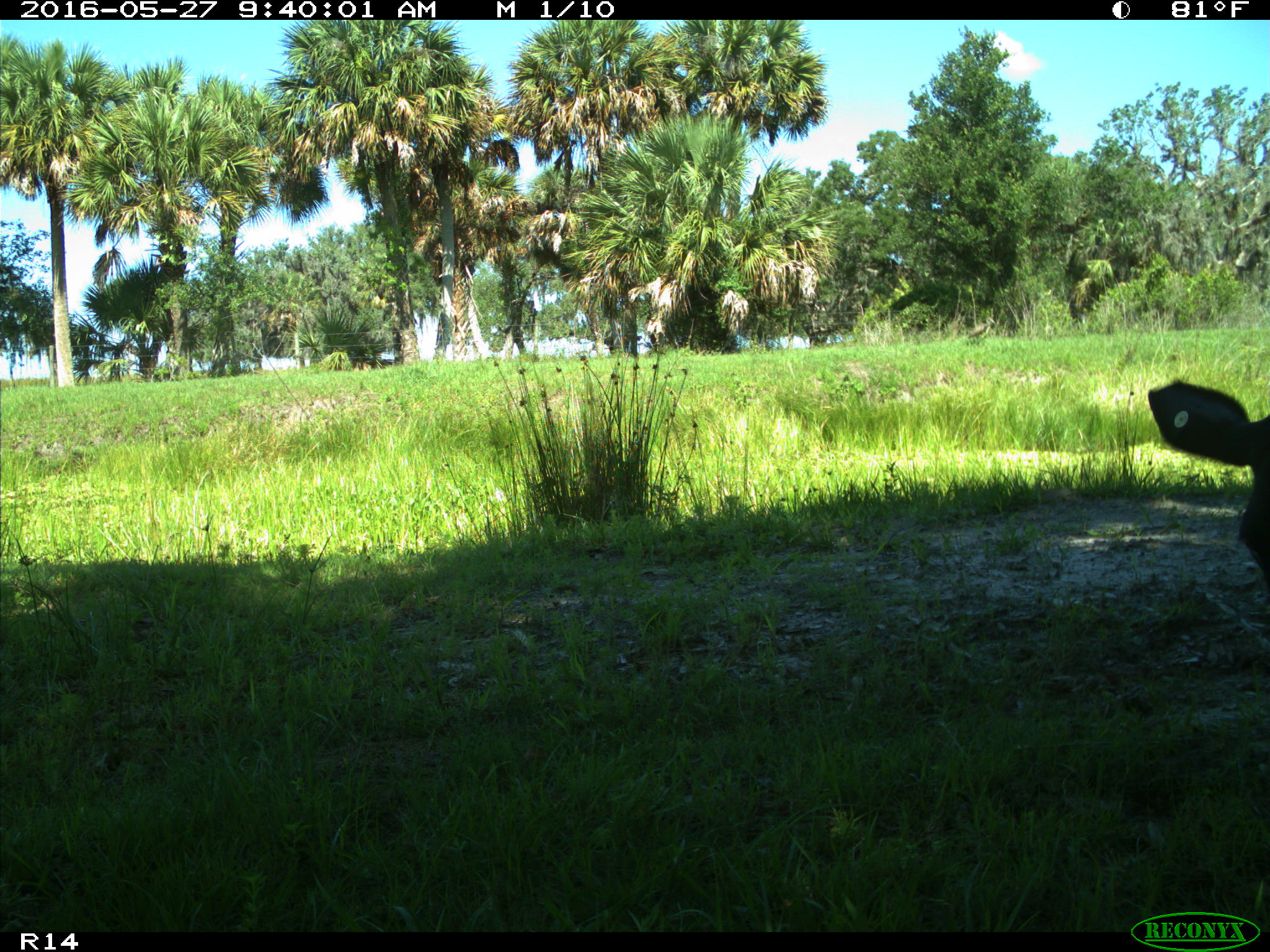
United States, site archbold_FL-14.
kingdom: Animalia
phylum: Chordata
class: Mammalia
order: Artiodactyla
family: Bovidae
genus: Bos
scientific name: Bos taurus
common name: domestic cow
Bos taurus (domestic cow).